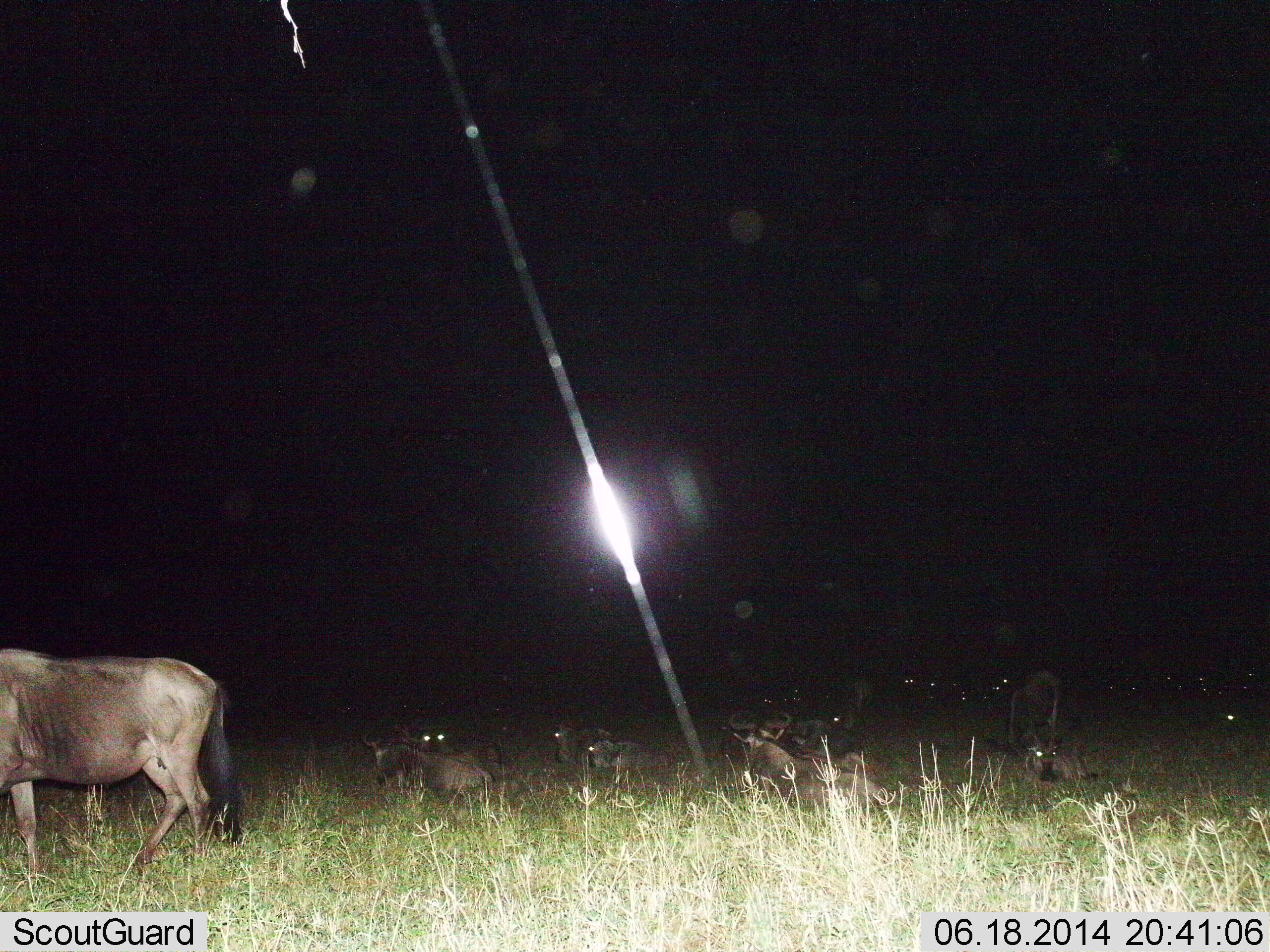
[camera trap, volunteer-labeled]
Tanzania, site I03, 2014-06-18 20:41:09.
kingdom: Animalia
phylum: Chordata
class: Mammalia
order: Artiodactyla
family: Bovidae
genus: Connochaetes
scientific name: Connochaetes taurinus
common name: blue wildebeest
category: wildebeest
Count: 11-50.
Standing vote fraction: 73%.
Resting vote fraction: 91%.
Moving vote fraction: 27%.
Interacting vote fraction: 0%.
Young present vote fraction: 0%.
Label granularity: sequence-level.